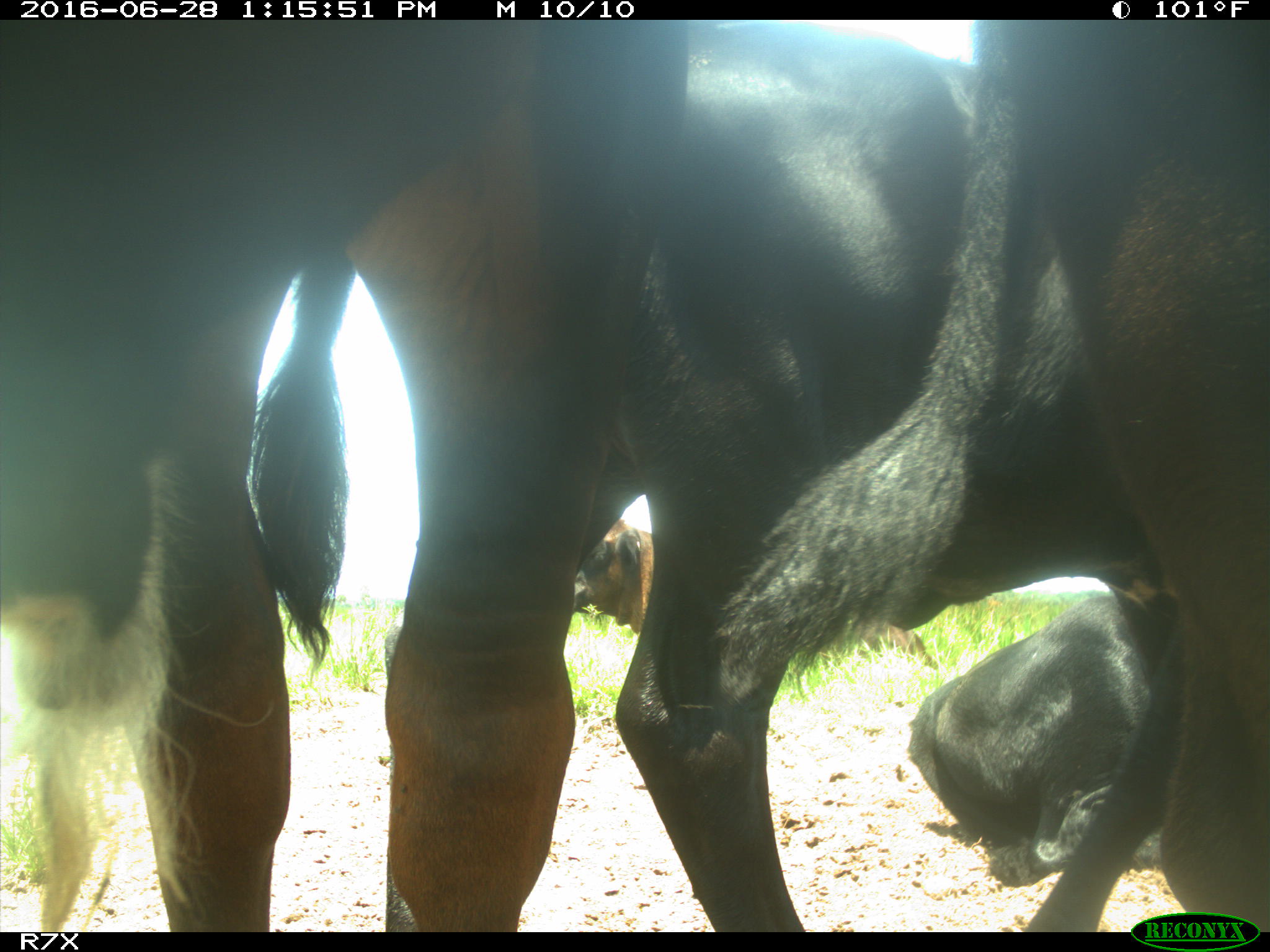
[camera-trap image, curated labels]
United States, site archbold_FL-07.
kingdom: Animalia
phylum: Chordata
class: Mammalia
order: Artiodactyla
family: Bovidae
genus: Bos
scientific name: Bos taurus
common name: domestic cow